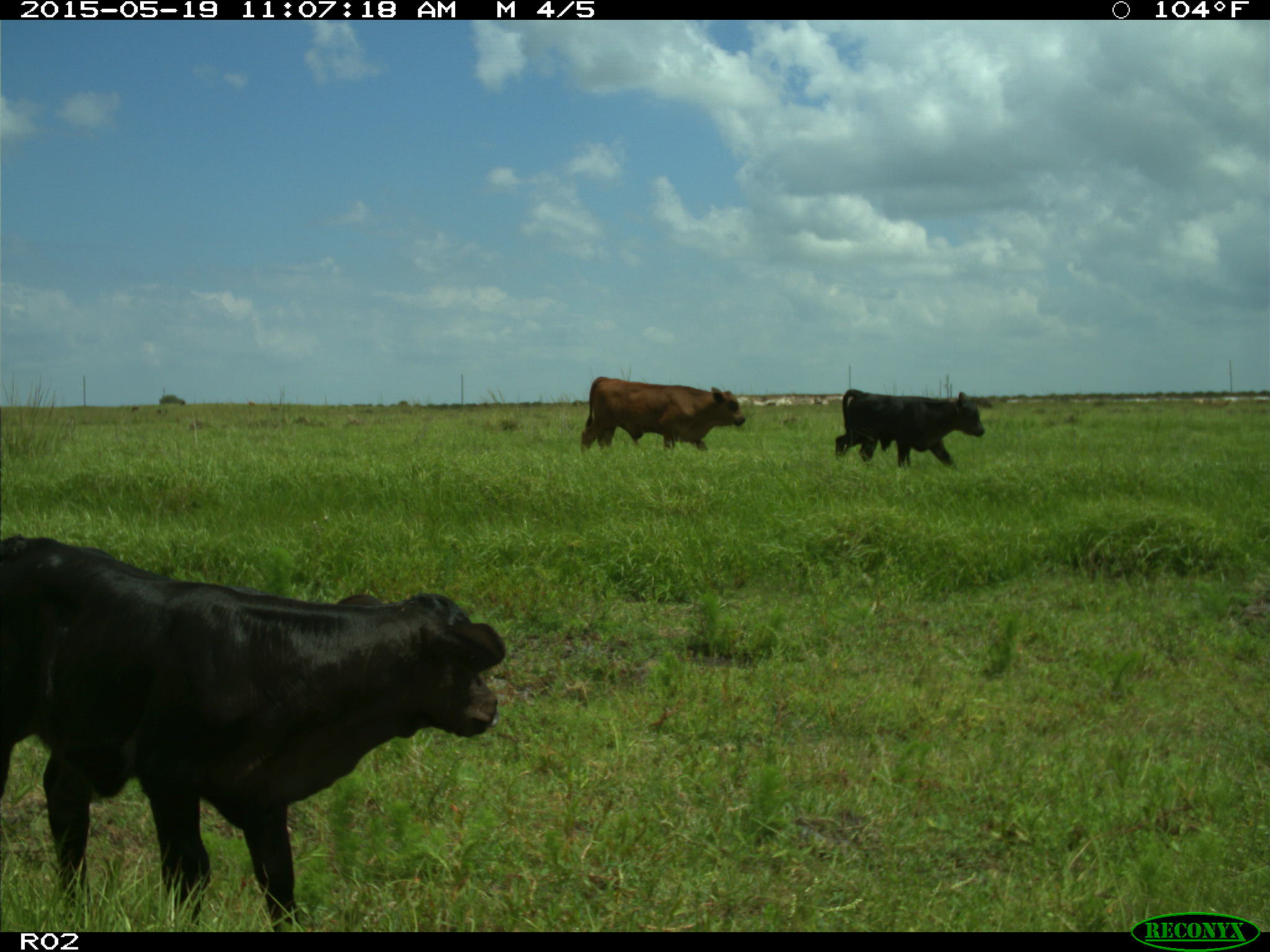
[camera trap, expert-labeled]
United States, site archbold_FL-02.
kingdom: Animalia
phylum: Chordata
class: Mammalia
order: Artiodactyla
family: Bovidae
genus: Bos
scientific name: Bos taurus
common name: domestic cow